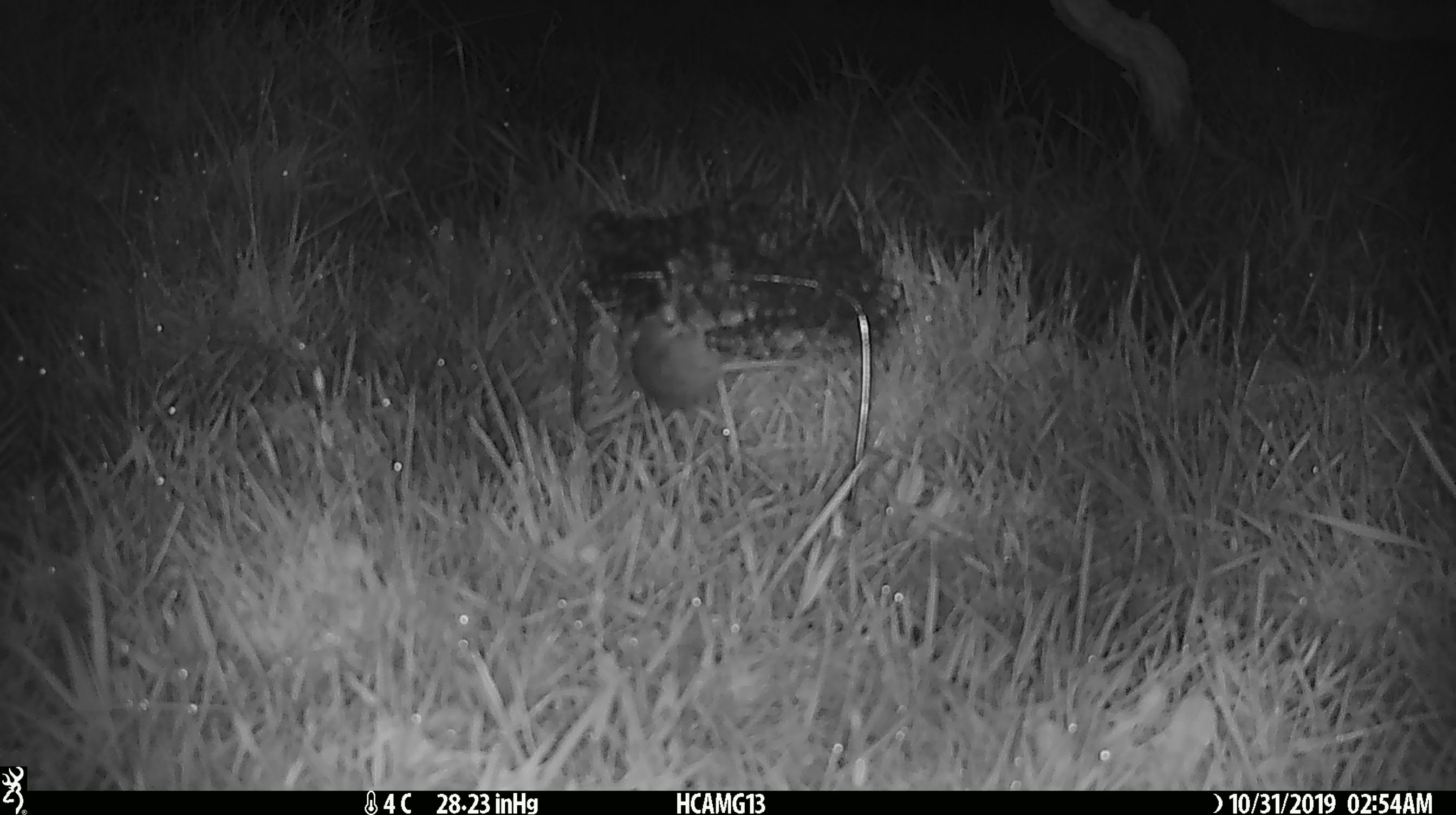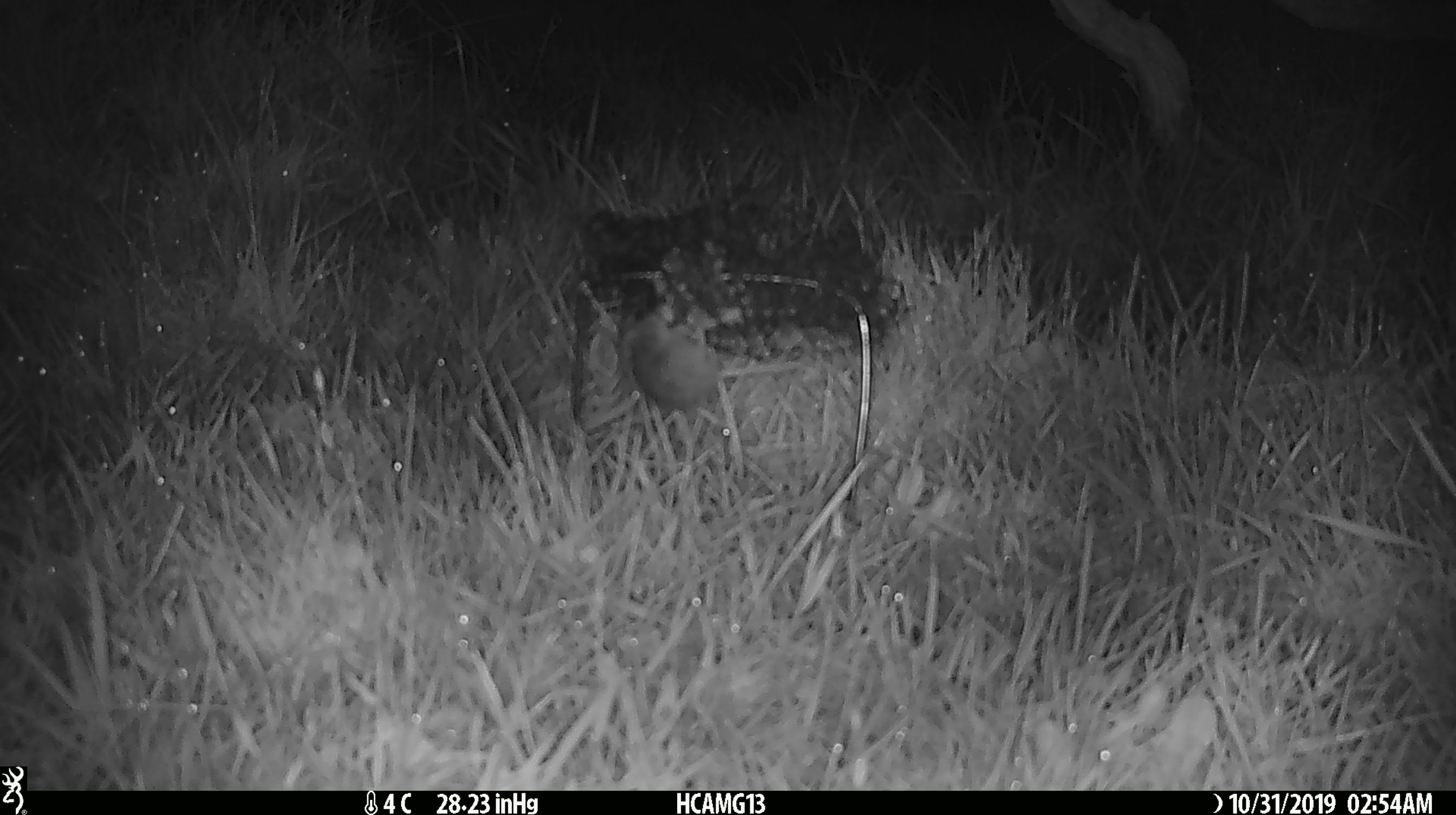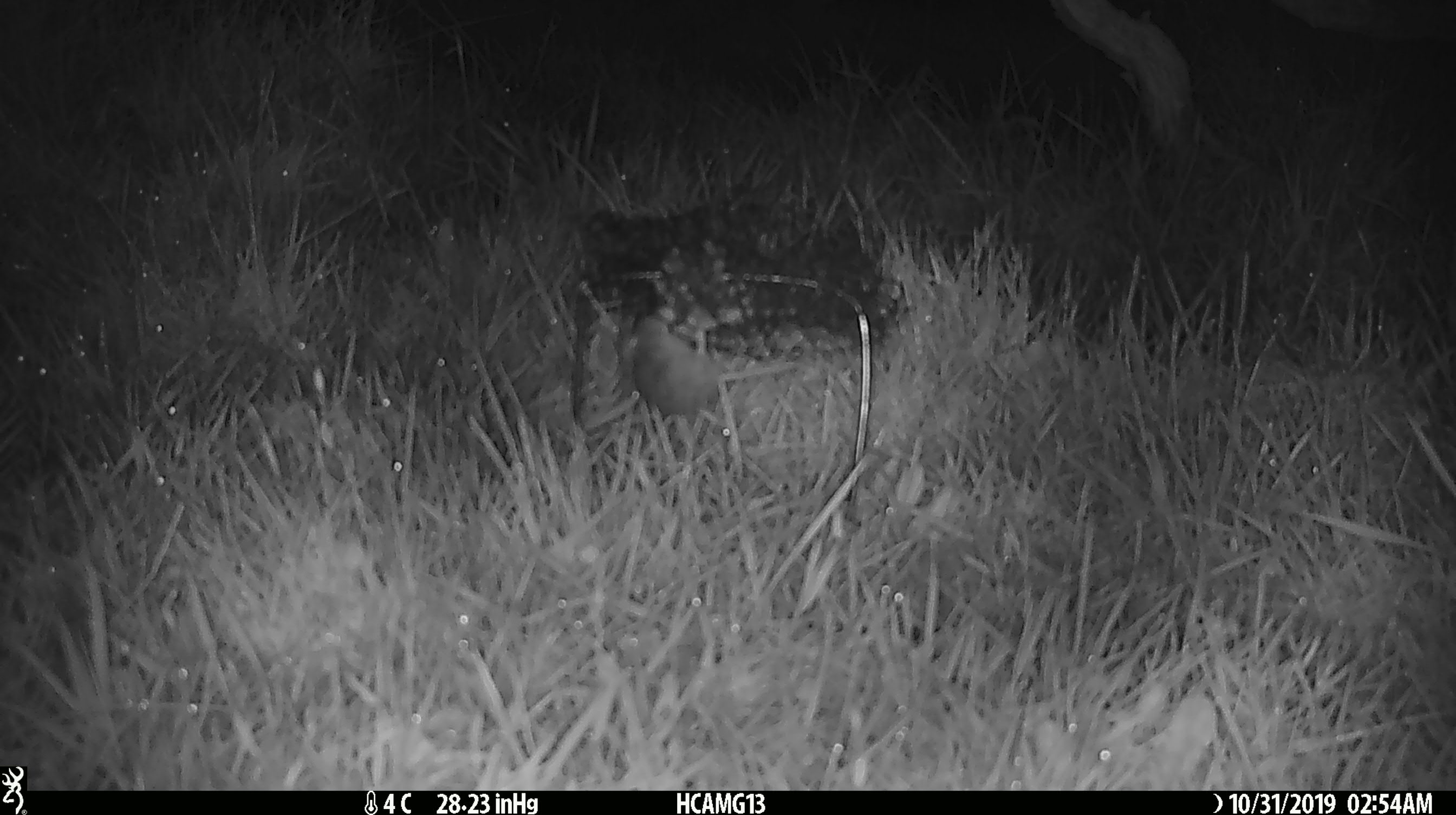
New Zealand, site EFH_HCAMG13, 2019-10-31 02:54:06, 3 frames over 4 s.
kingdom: Animalia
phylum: Chordata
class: Mammalia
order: Rodentia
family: Muridae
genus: Mus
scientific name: Mus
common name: mouse